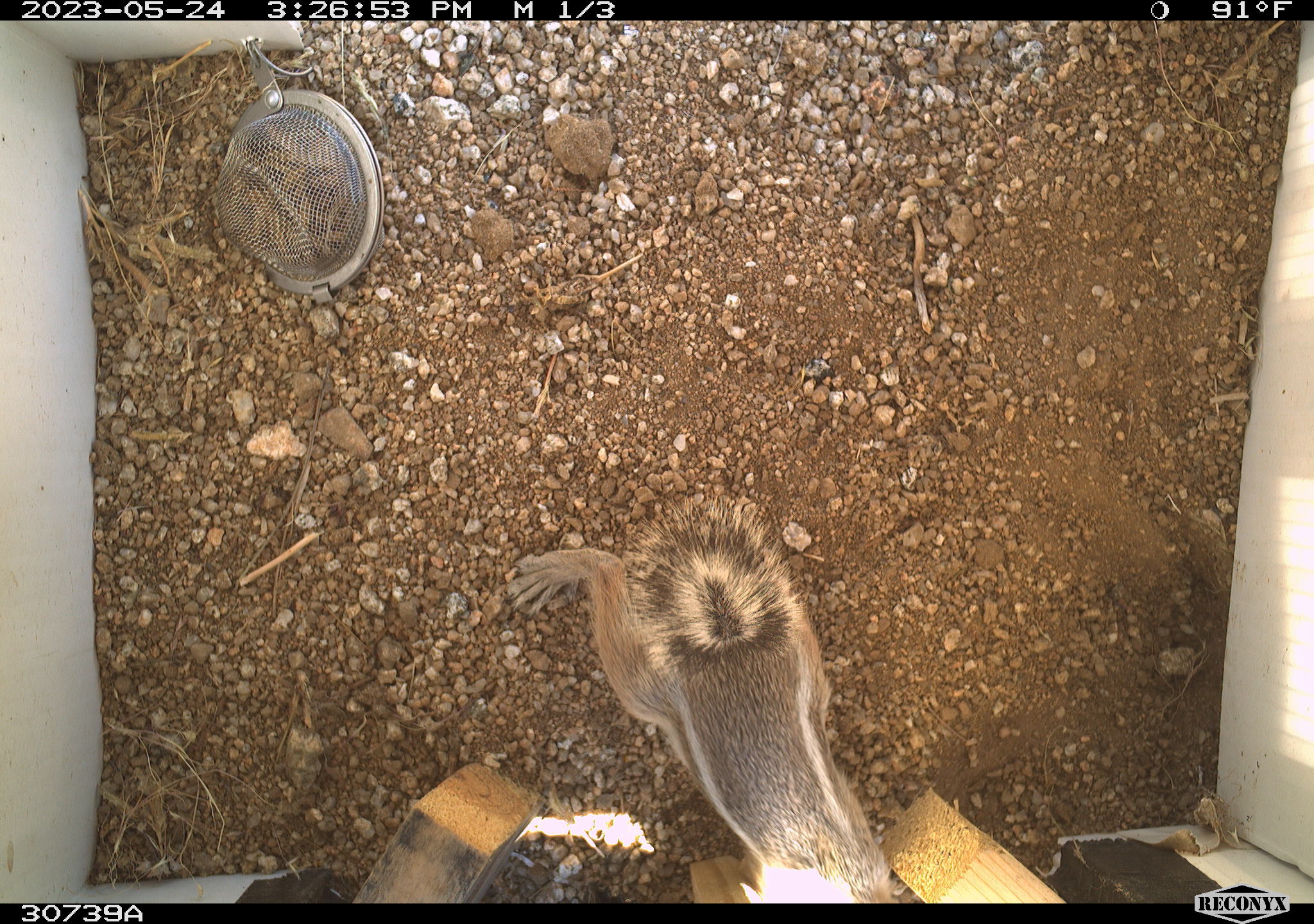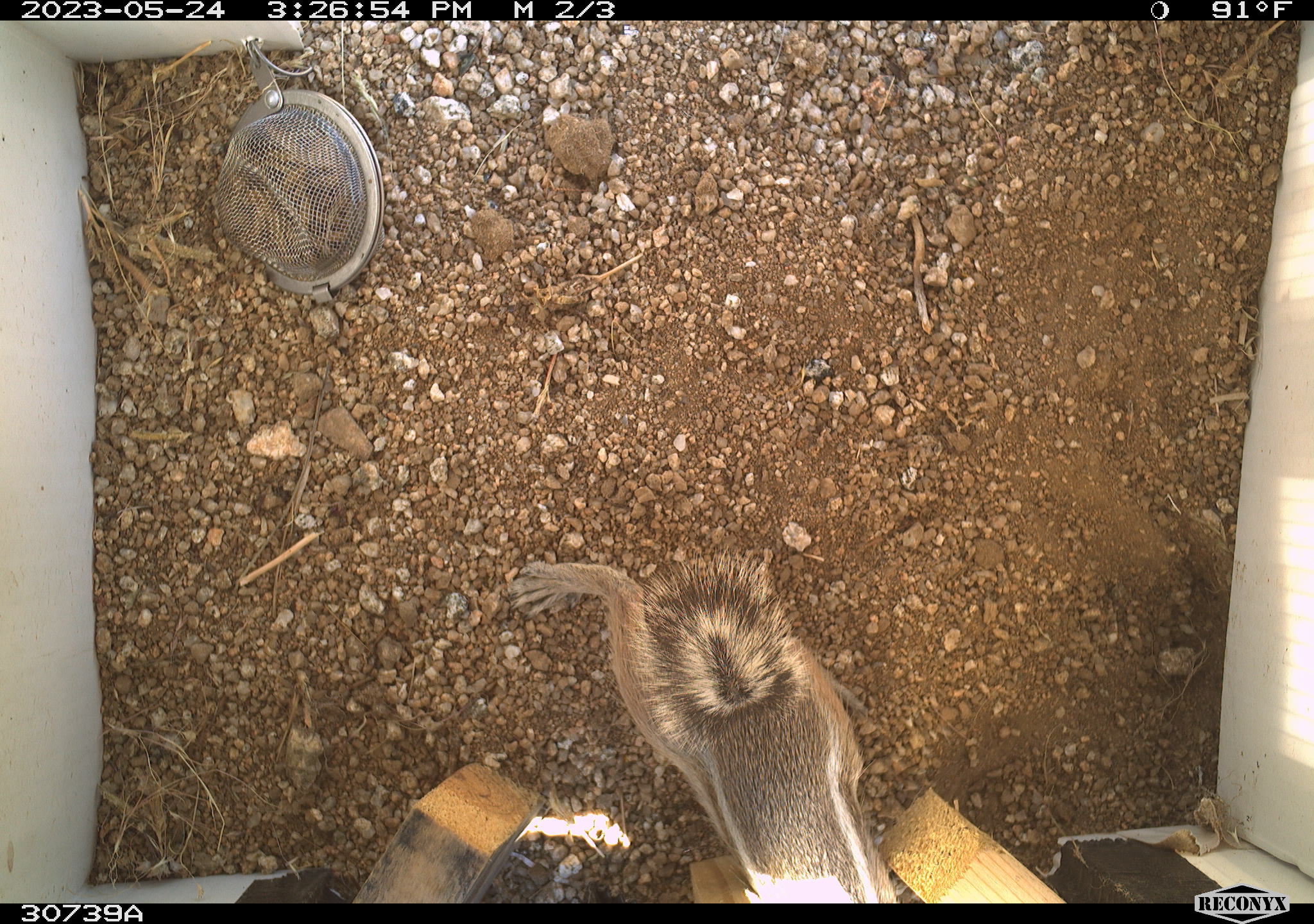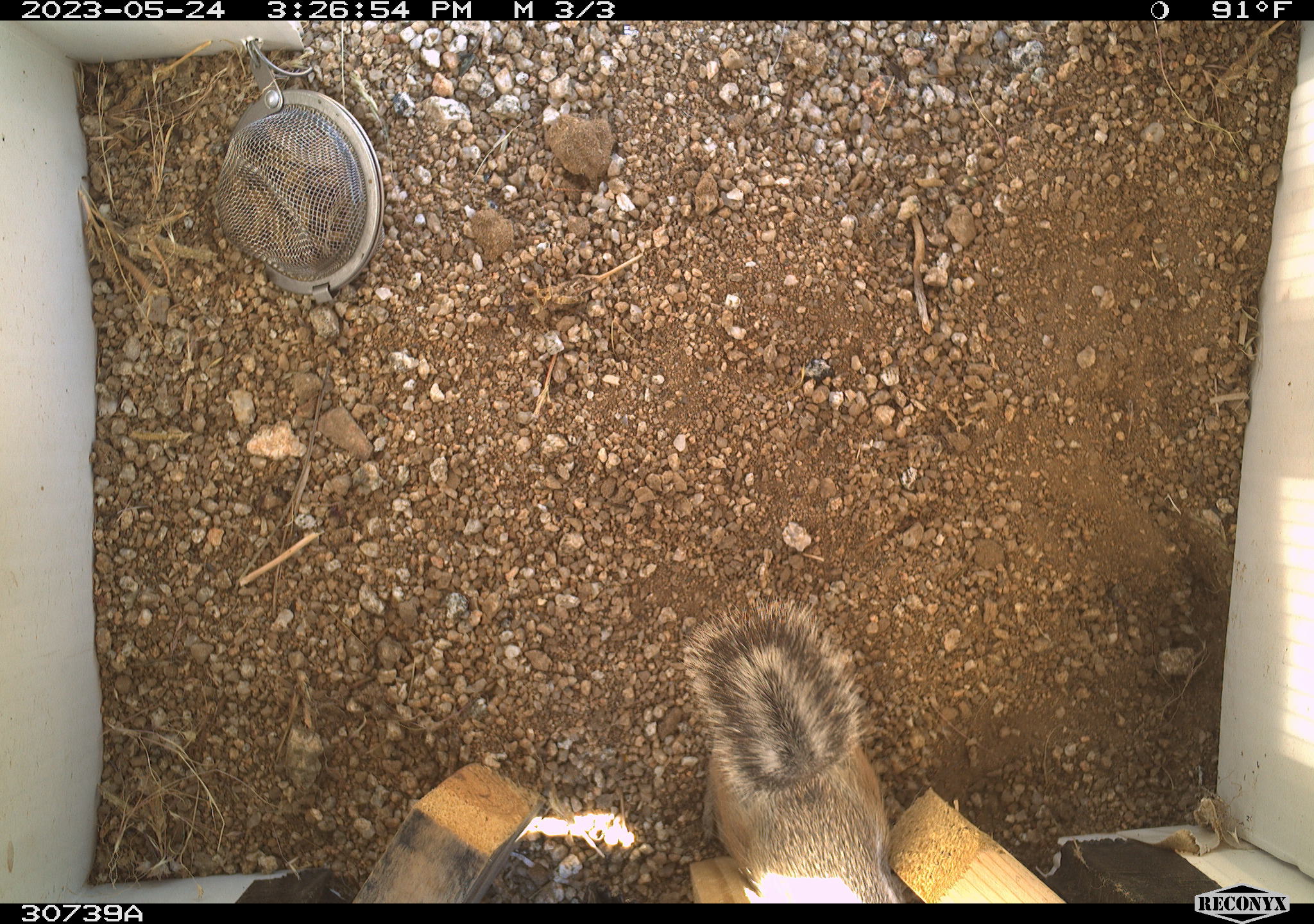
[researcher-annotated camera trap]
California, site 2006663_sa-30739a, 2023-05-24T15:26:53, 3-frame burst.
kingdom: Animalia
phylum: Chordata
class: Mammalia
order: Rodentia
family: Sciuridae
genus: Ammospermophilus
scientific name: Ammospermophilus leucurus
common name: white-tailed antelope squirrel